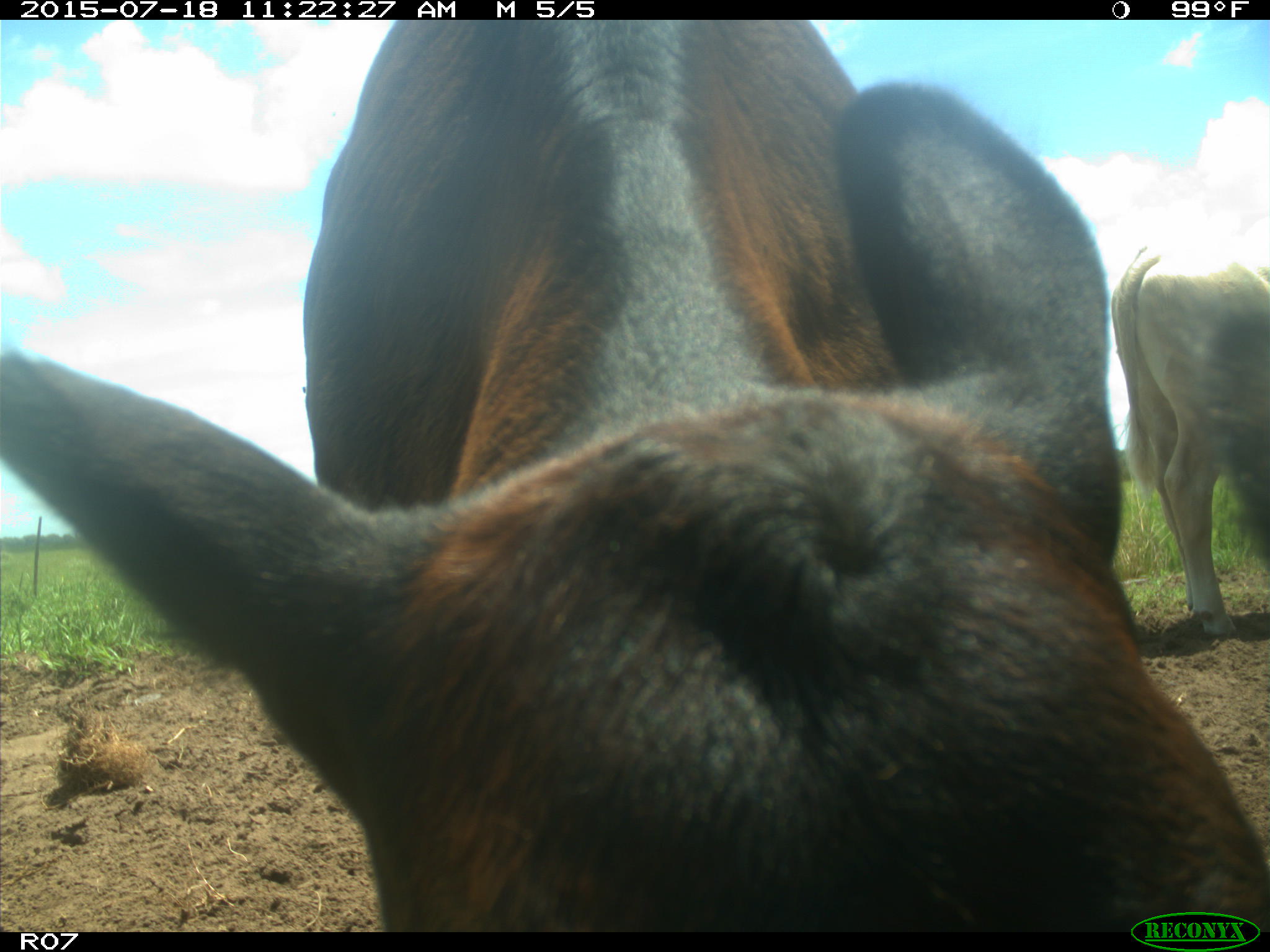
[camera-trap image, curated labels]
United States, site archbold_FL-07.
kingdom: Animalia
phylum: Chordata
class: Mammalia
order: Artiodactyla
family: Bovidae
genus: Bos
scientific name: Bos taurus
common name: domestic cow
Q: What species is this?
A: Bos taurus (domestic cow).